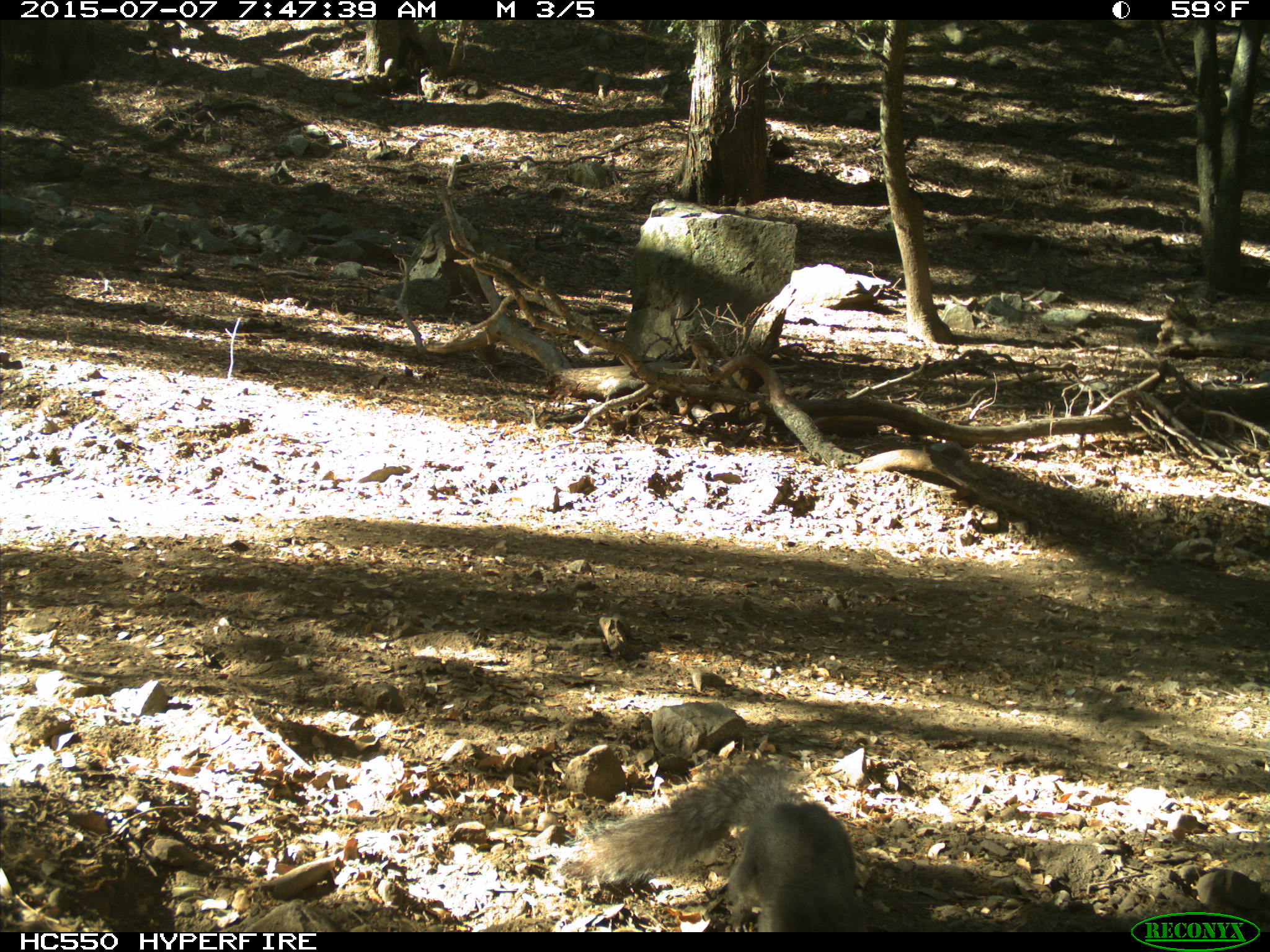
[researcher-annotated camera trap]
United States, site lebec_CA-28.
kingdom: Animalia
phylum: Chordata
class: Mammalia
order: Rodentia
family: Sciuridae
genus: Sciurus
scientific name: Sciurus carolinensis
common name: eastern gray squirrel